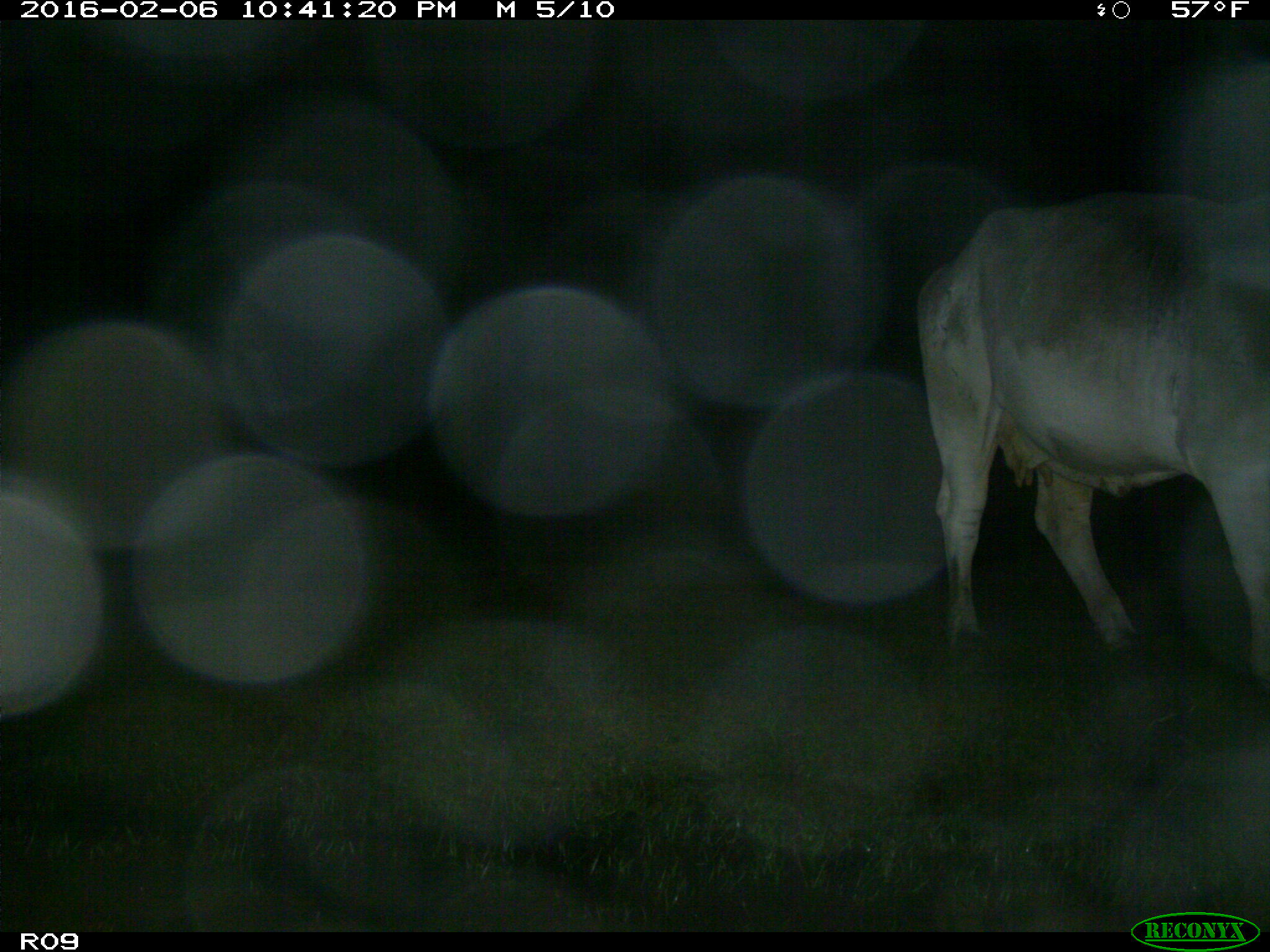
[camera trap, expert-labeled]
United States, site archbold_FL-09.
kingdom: Animalia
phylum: Chordata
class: Mammalia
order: Artiodactyla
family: Bovidae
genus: Bos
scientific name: Bos taurus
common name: domestic cow